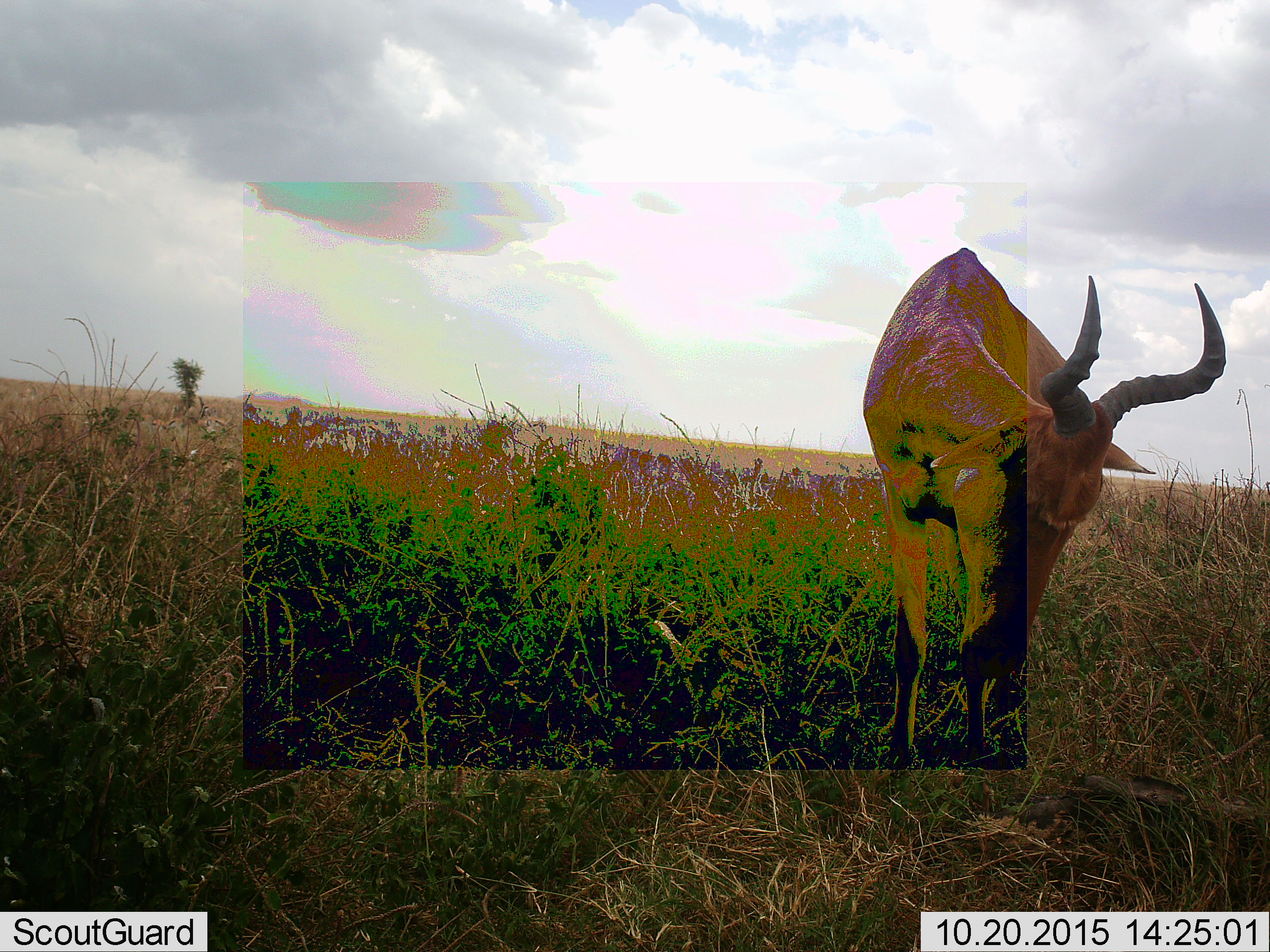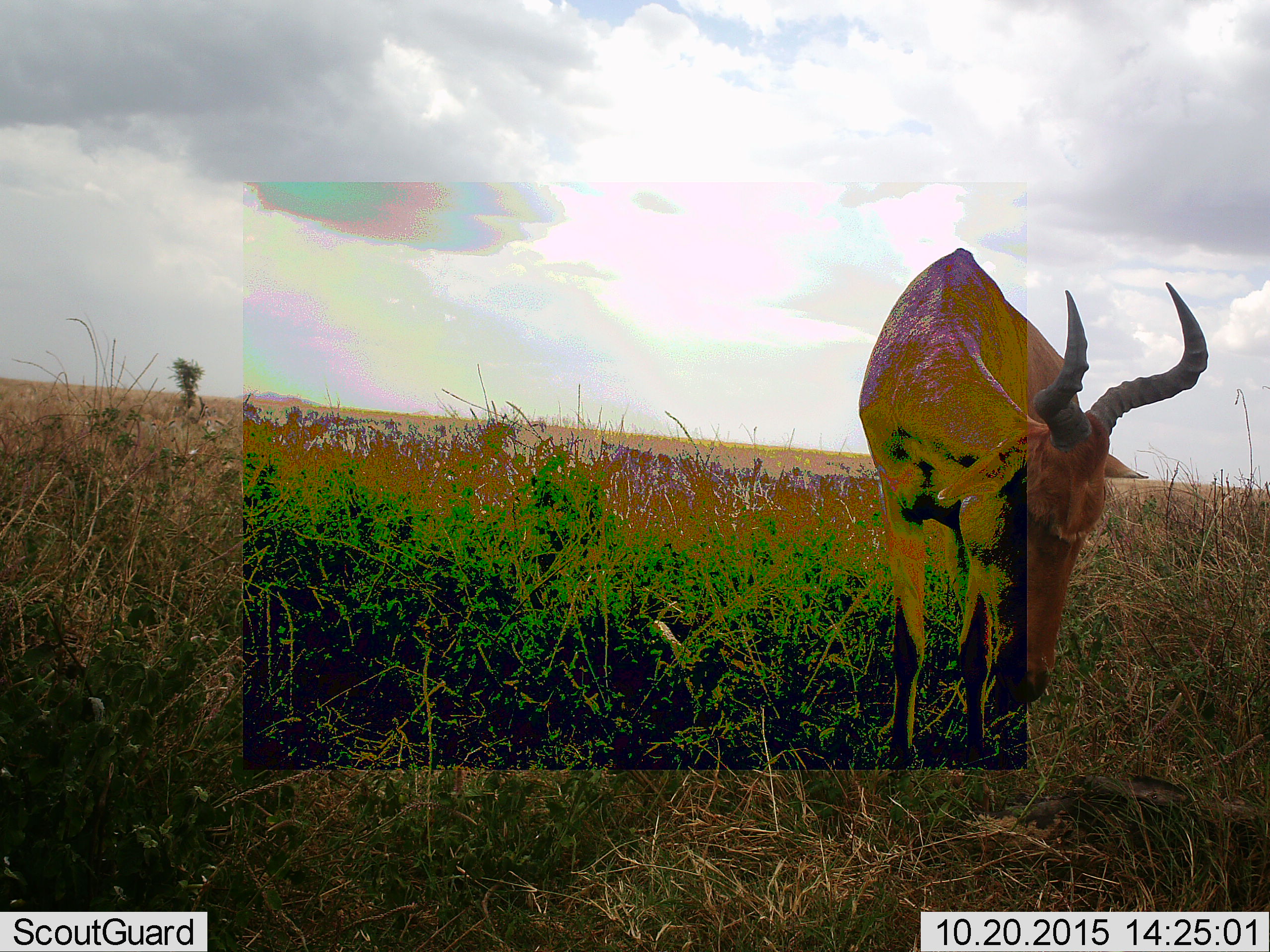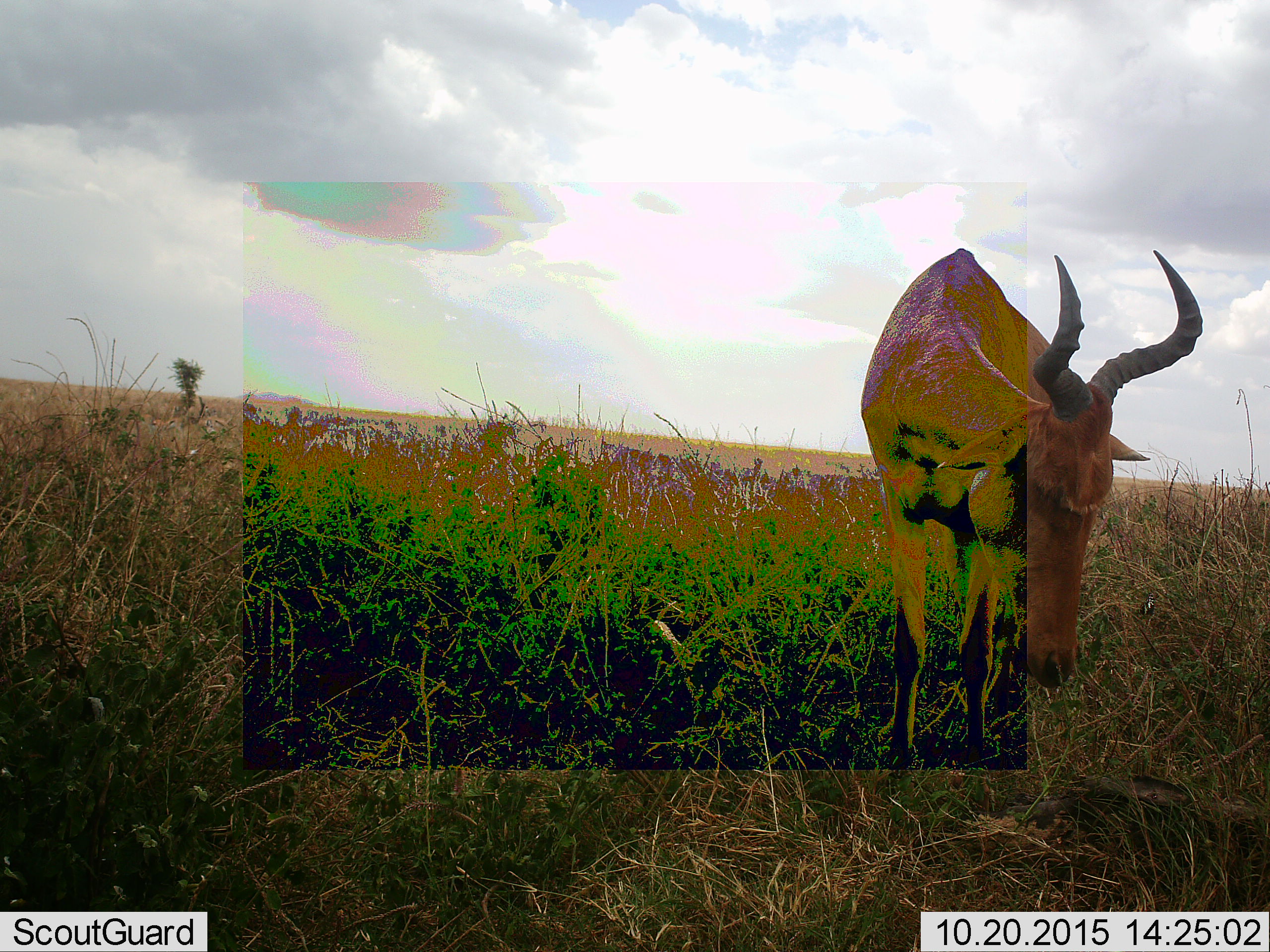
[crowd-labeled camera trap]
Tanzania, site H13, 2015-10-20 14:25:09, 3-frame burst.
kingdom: Animalia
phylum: Chordata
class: Mammalia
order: Artiodactyla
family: Bovidae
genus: Alcelaphus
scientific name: Alcelaphus buselaphus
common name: hartebeest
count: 1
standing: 50%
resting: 0%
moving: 0%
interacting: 0%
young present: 0%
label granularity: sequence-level